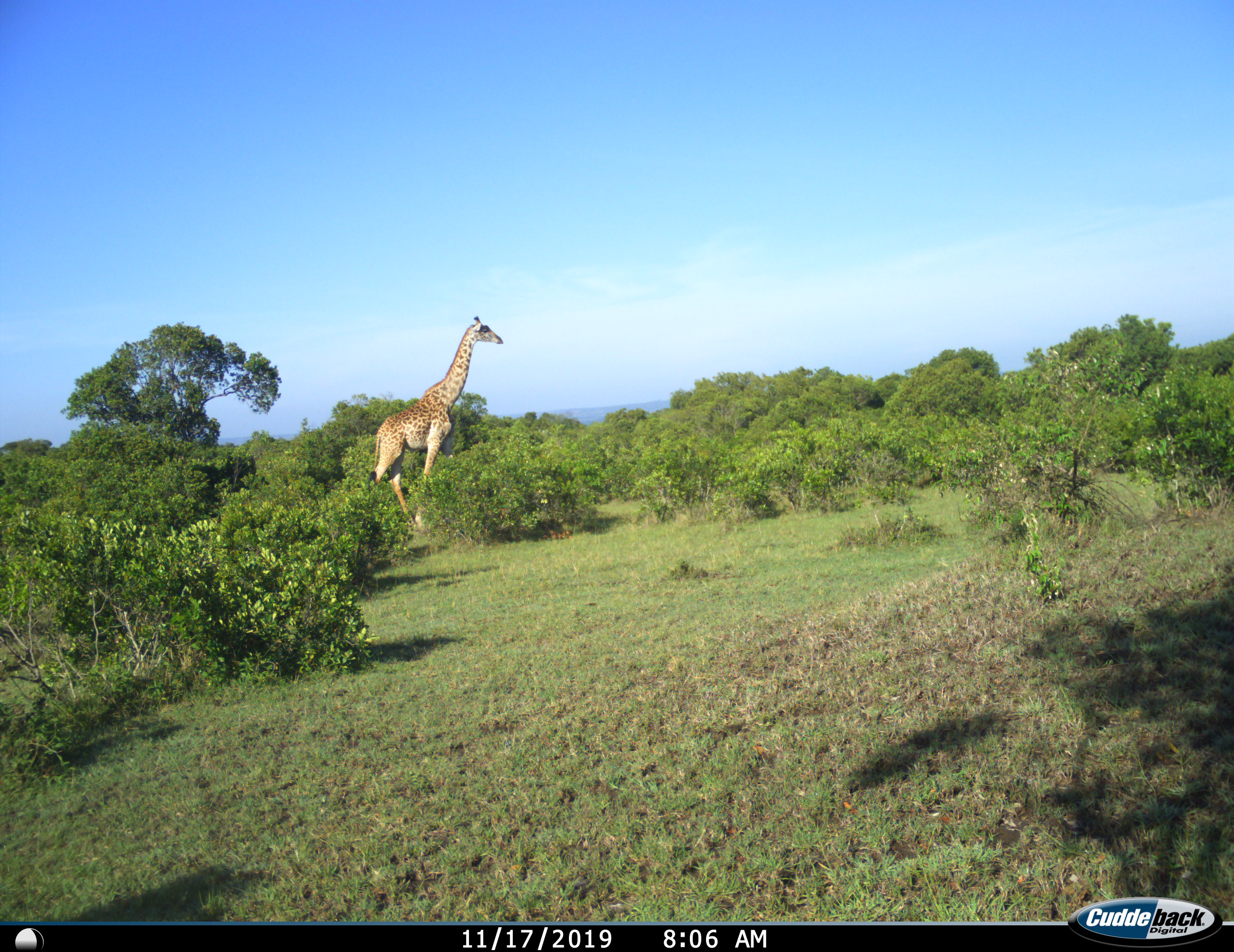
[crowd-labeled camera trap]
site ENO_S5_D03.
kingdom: Animalia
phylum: Chordata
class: Mammalia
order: Artiodactyla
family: Giraffidae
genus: Giraffa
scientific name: Giraffa camelopardalis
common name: giraffe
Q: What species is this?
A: Giraffe (Giraffa camelopardalis).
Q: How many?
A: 1.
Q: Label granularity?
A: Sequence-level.